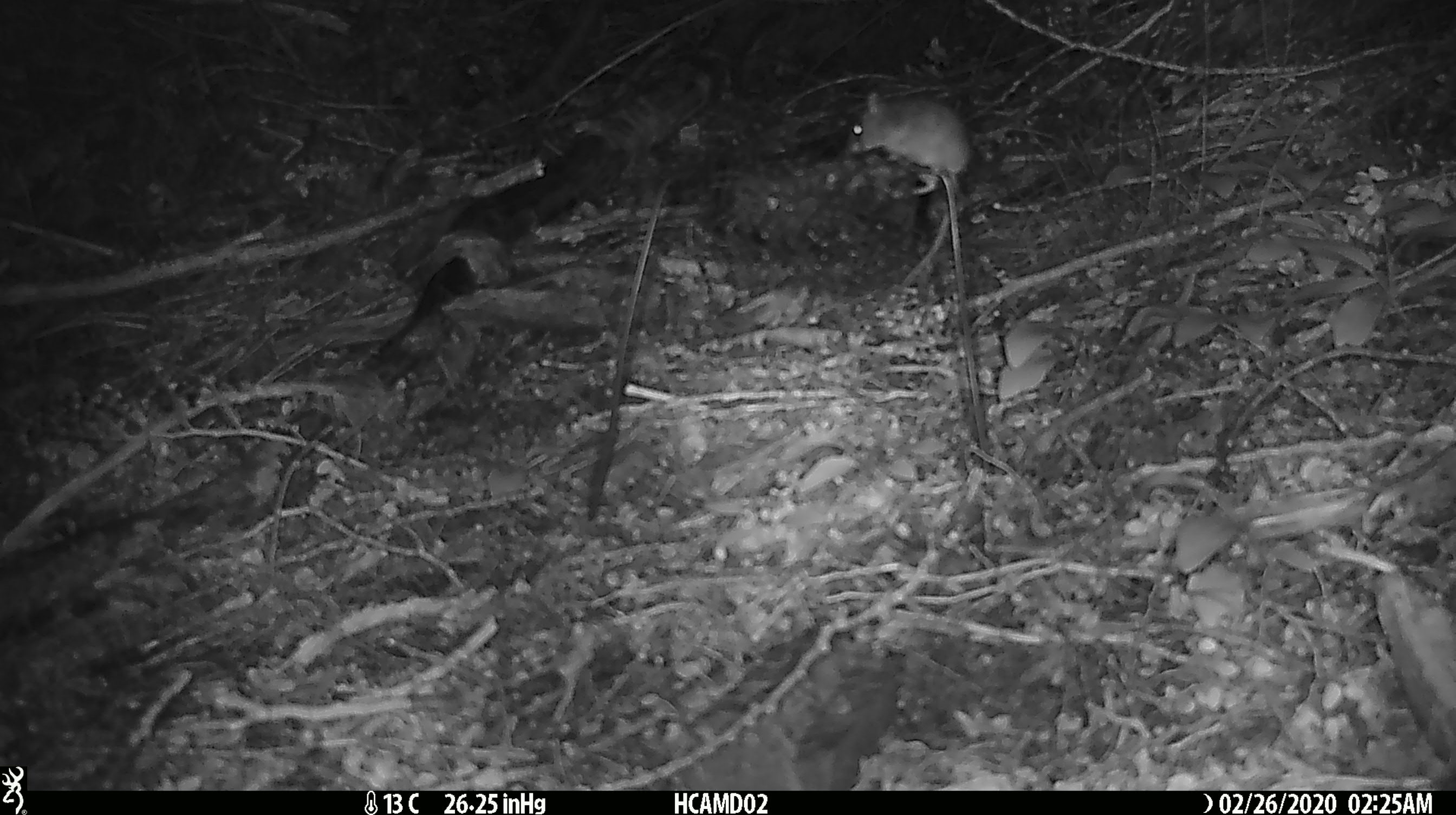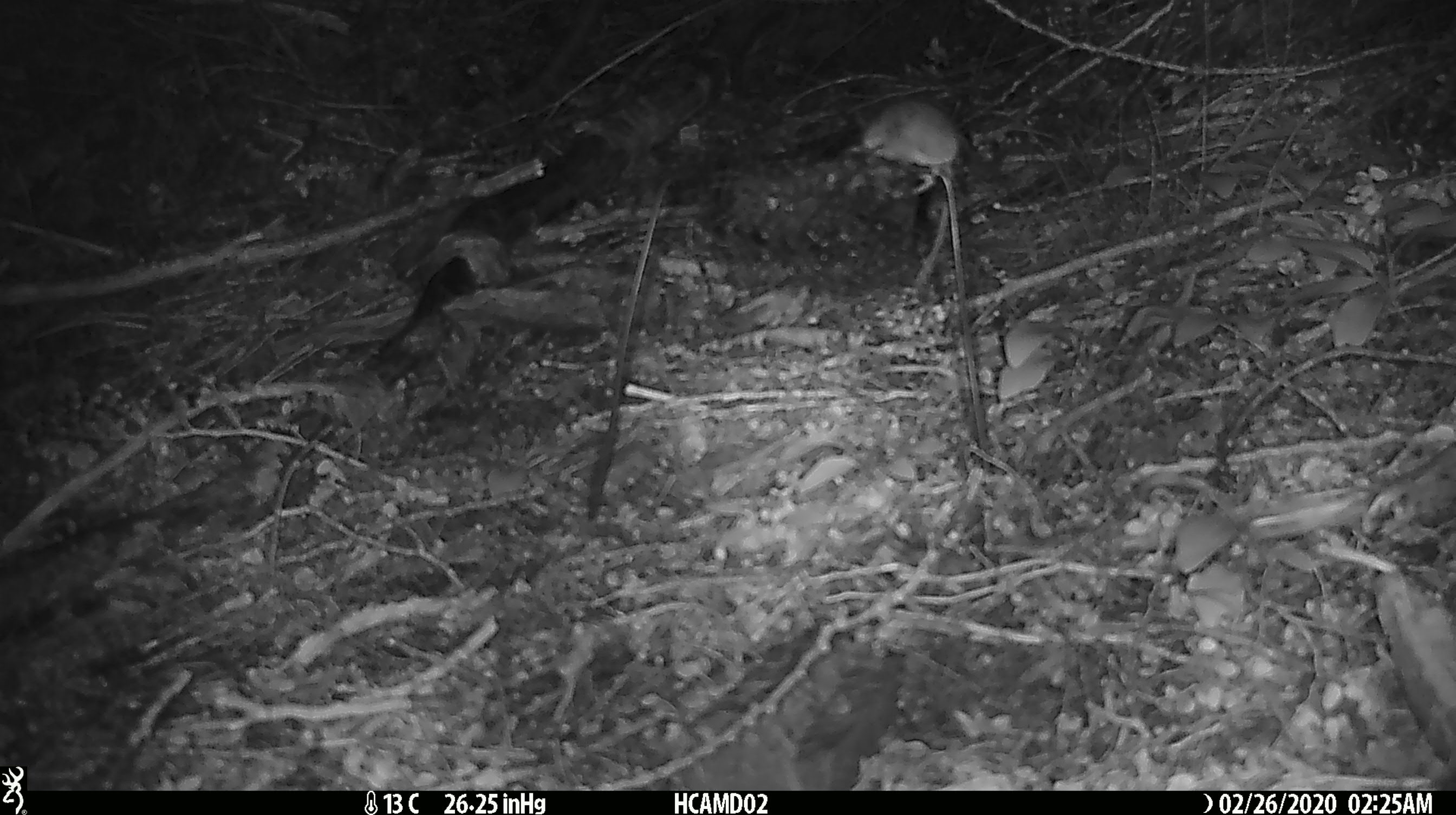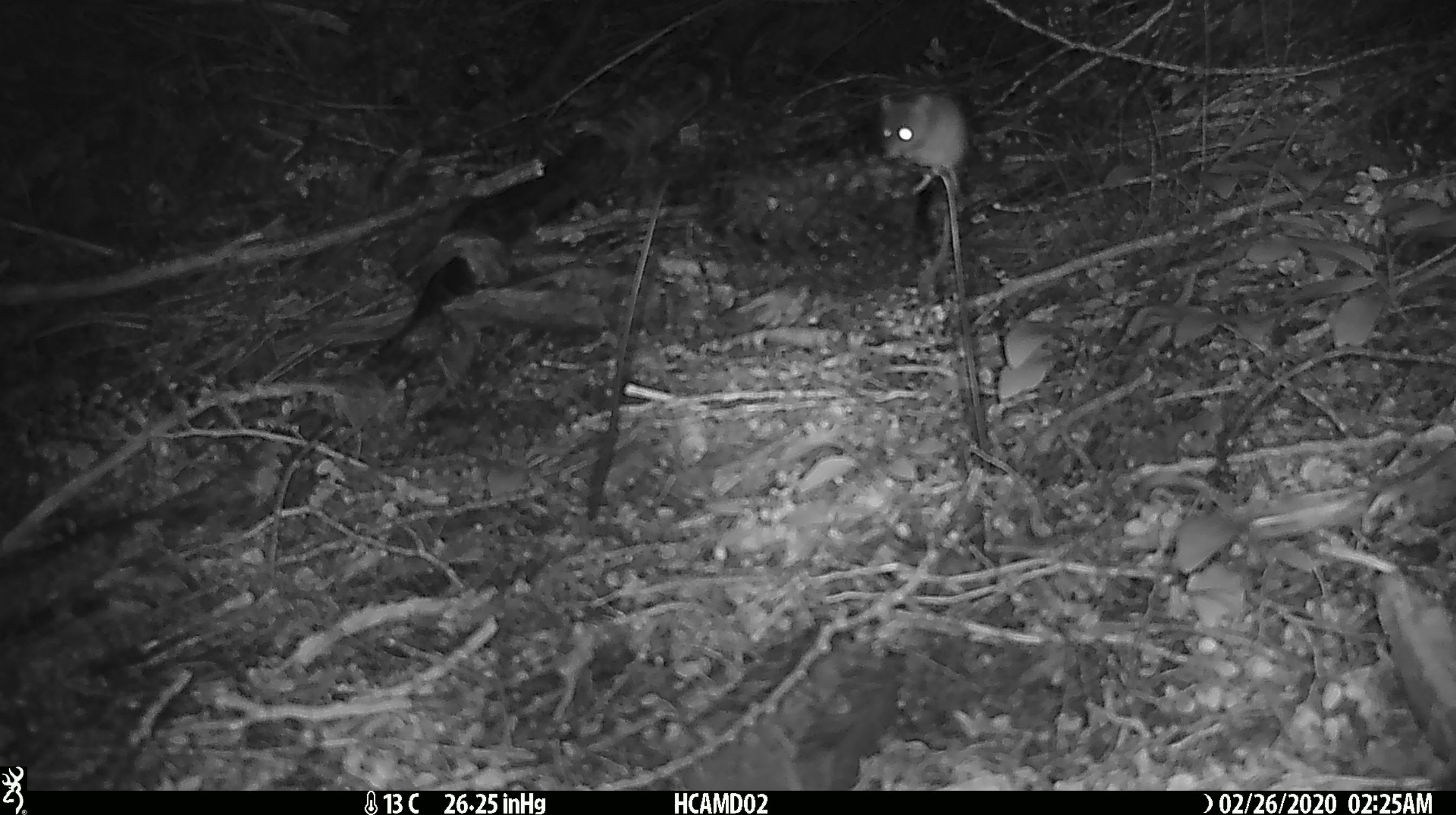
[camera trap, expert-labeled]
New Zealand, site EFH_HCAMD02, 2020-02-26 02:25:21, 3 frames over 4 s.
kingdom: Animalia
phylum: Chordata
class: Mammalia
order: Rodentia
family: Muridae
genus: Mus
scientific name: Mus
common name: mouse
Mouse (Mus).